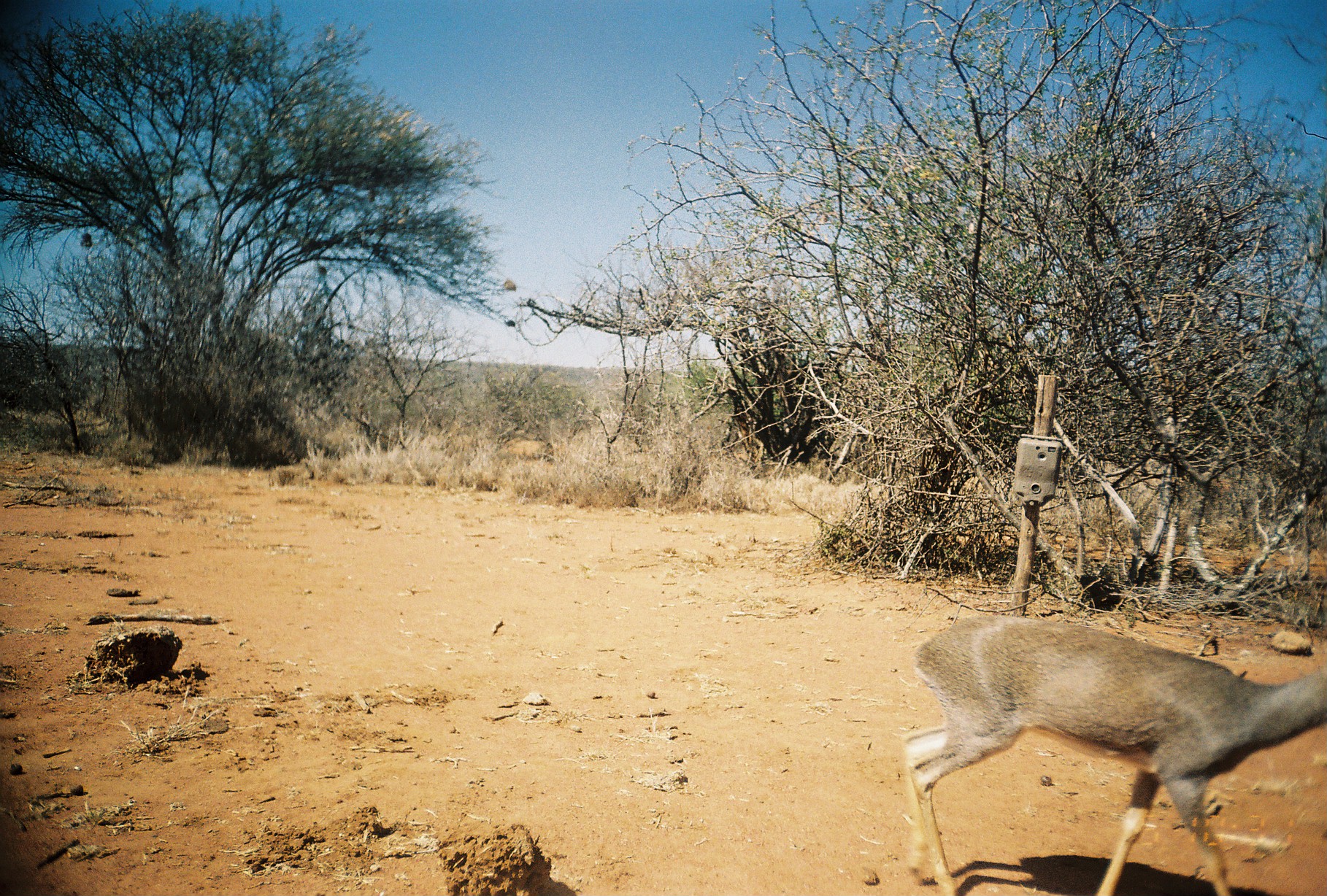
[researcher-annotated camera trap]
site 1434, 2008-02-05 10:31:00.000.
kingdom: Animalia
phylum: Chordata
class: Mammalia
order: Artiodactyla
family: Bovidae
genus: Madoqua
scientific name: Madoqua guentheri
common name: günther's dik-dik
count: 1